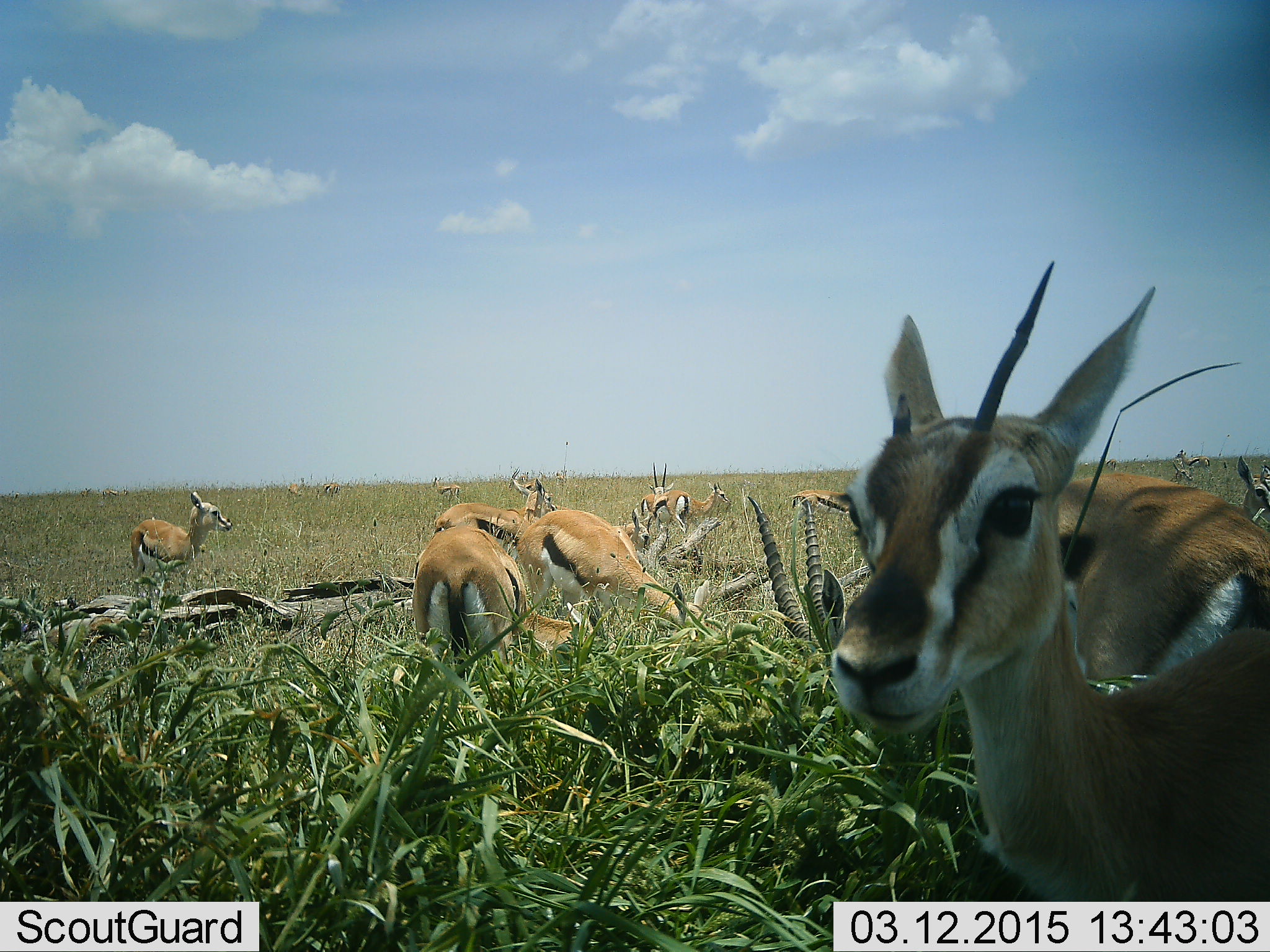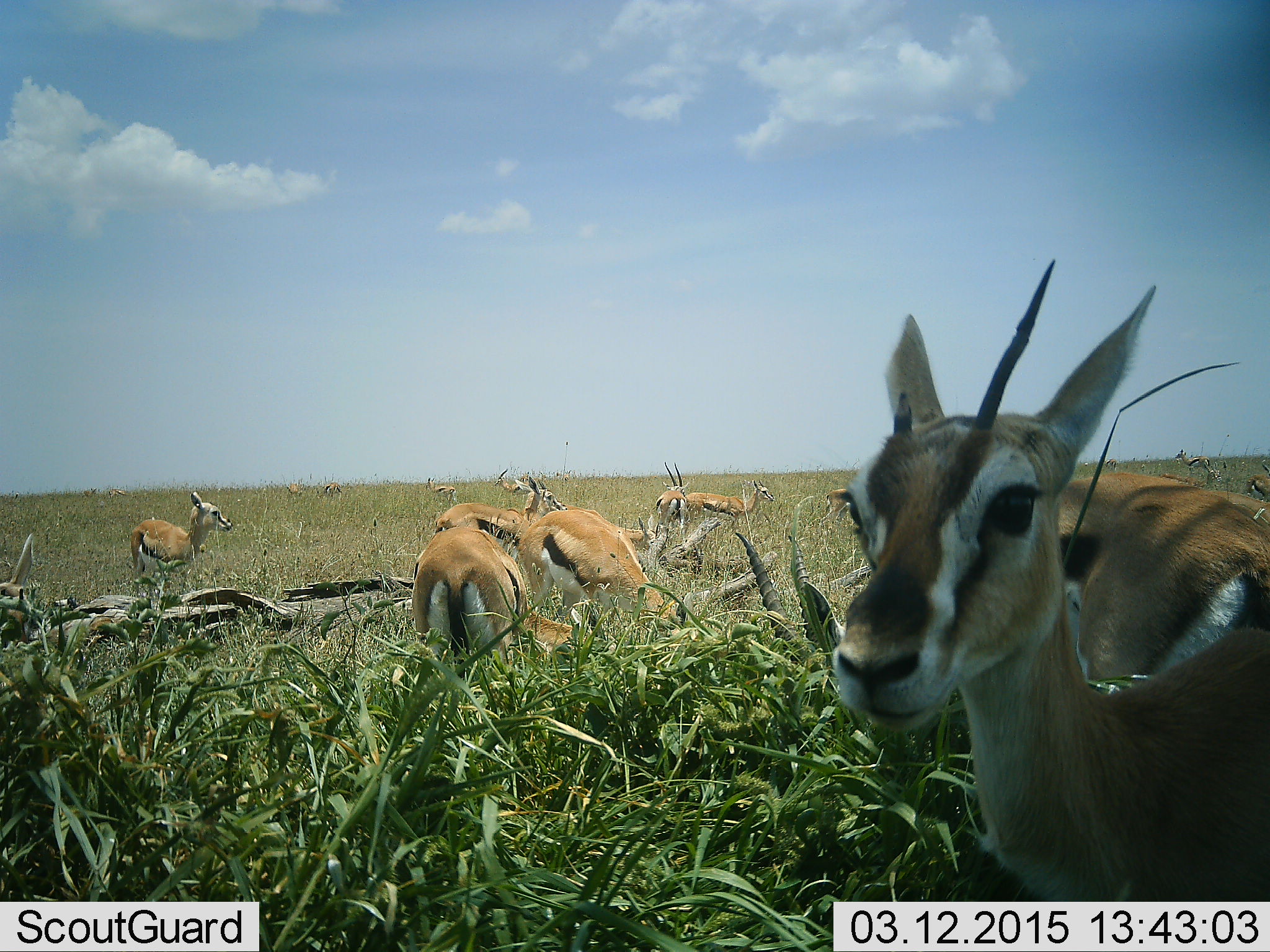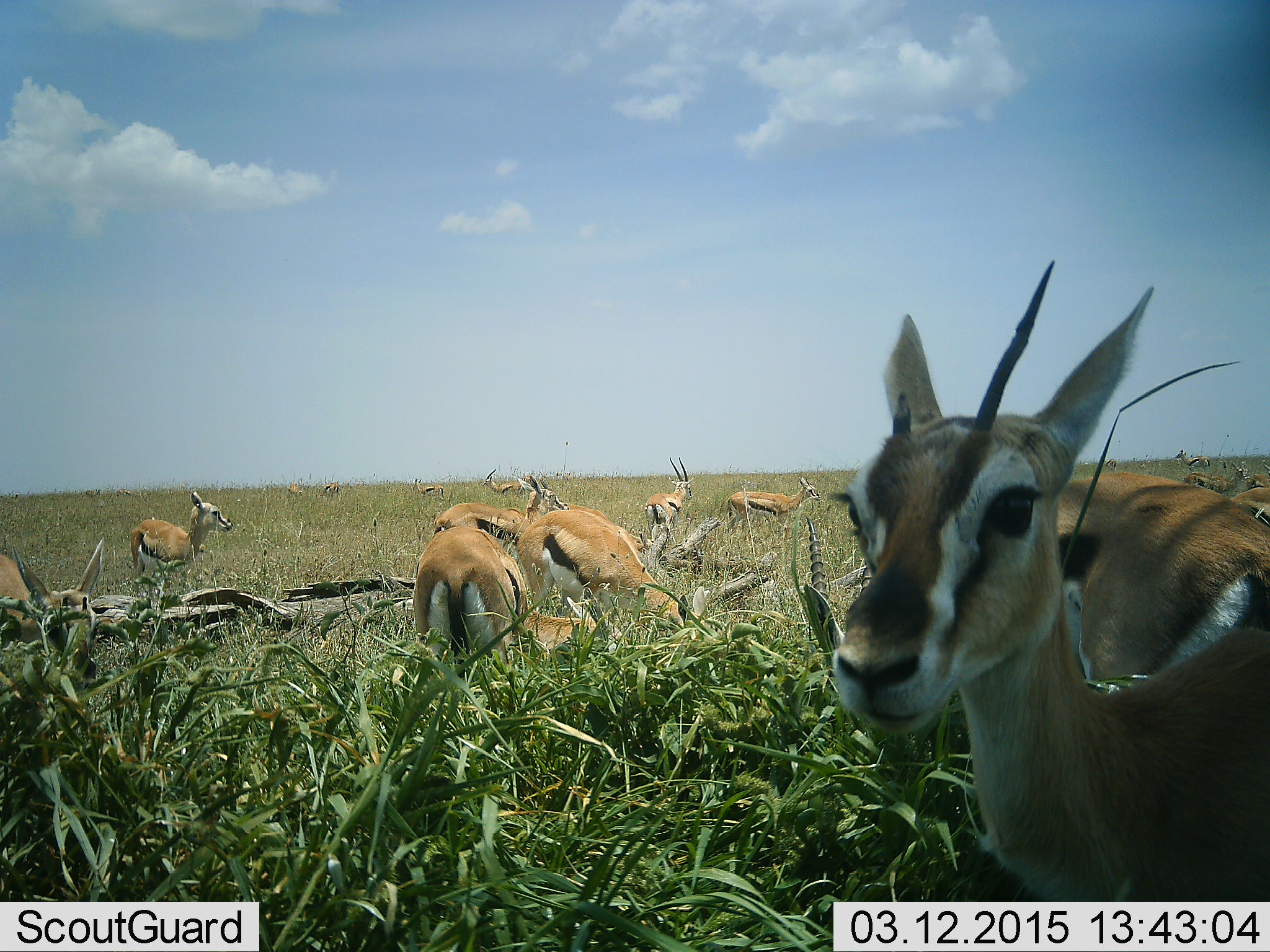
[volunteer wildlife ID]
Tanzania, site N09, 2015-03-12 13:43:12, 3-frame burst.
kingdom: Animalia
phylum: Chordata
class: Mammalia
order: Artiodactyla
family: Bovidae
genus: Eudorcas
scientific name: Eudorcas thomsonii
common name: thomson's gazelle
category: gazellethomsons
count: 11-50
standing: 80%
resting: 0%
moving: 60%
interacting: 10%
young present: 0%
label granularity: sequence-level